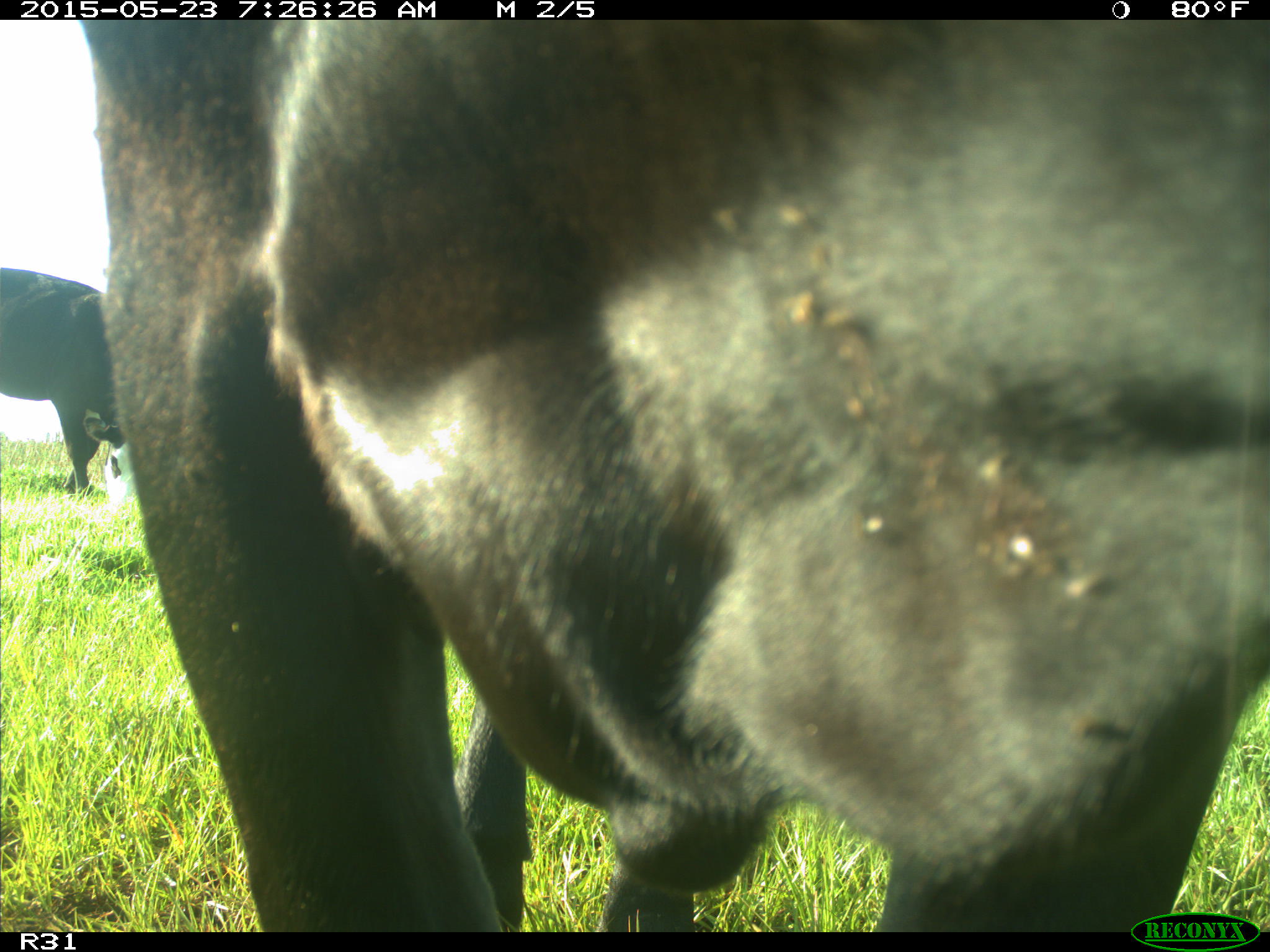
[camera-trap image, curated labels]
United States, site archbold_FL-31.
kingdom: Animalia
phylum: Chordata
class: Mammalia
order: Artiodactyla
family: Bovidae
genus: Bos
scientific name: Bos taurus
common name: domestic cow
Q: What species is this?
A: Bos taurus (domestic cow).